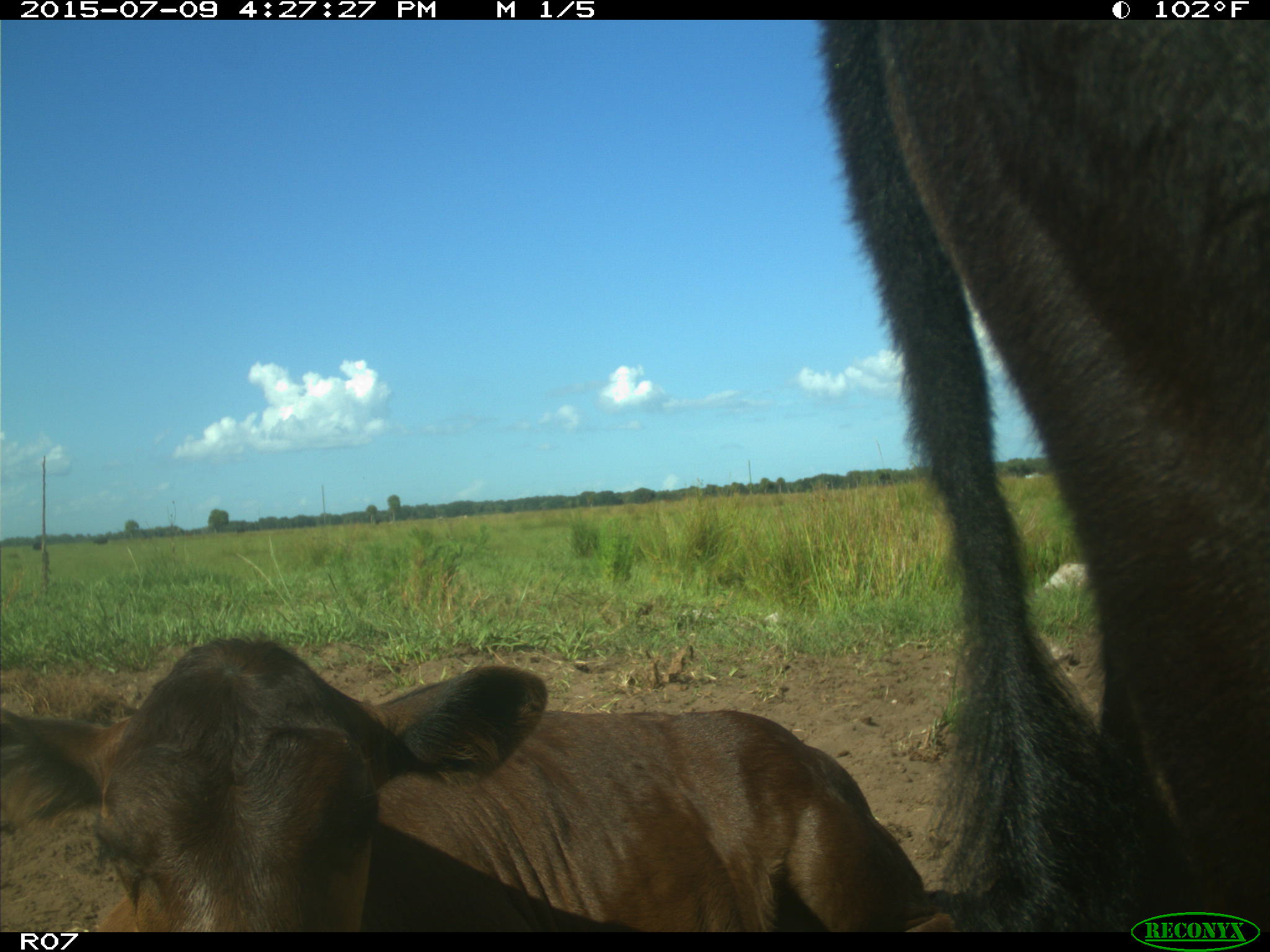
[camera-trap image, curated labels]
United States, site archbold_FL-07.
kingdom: Animalia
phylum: Chordata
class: Mammalia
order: Artiodactyla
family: Bovidae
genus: Bos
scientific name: Bos taurus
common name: domestic cow